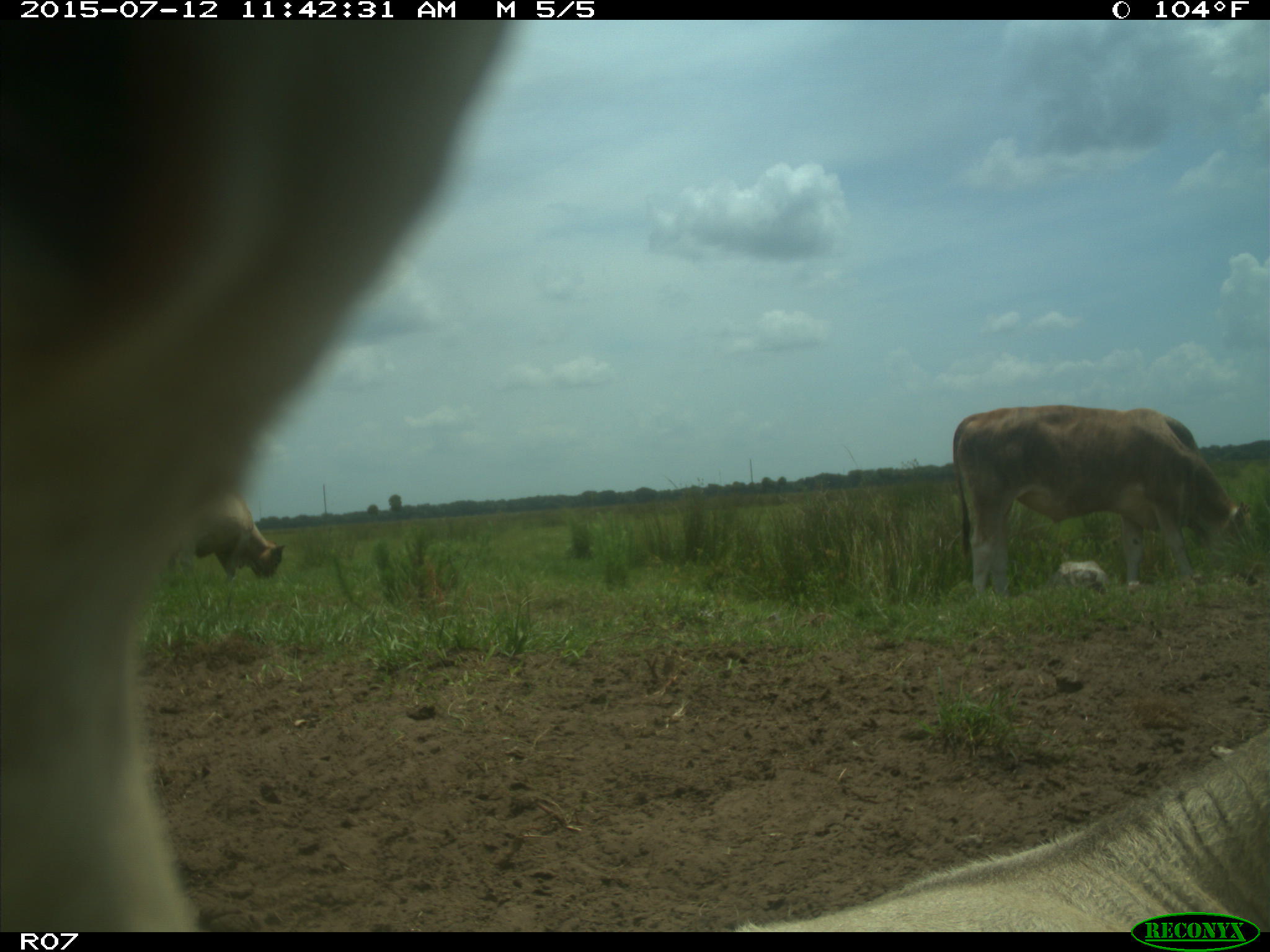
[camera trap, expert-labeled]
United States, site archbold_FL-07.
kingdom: Animalia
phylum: Chordata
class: Mammalia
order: Artiodactyla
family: Bovidae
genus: Bos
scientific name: Bos taurus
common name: domestic cow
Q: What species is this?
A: Bos taurus (domestic cow).